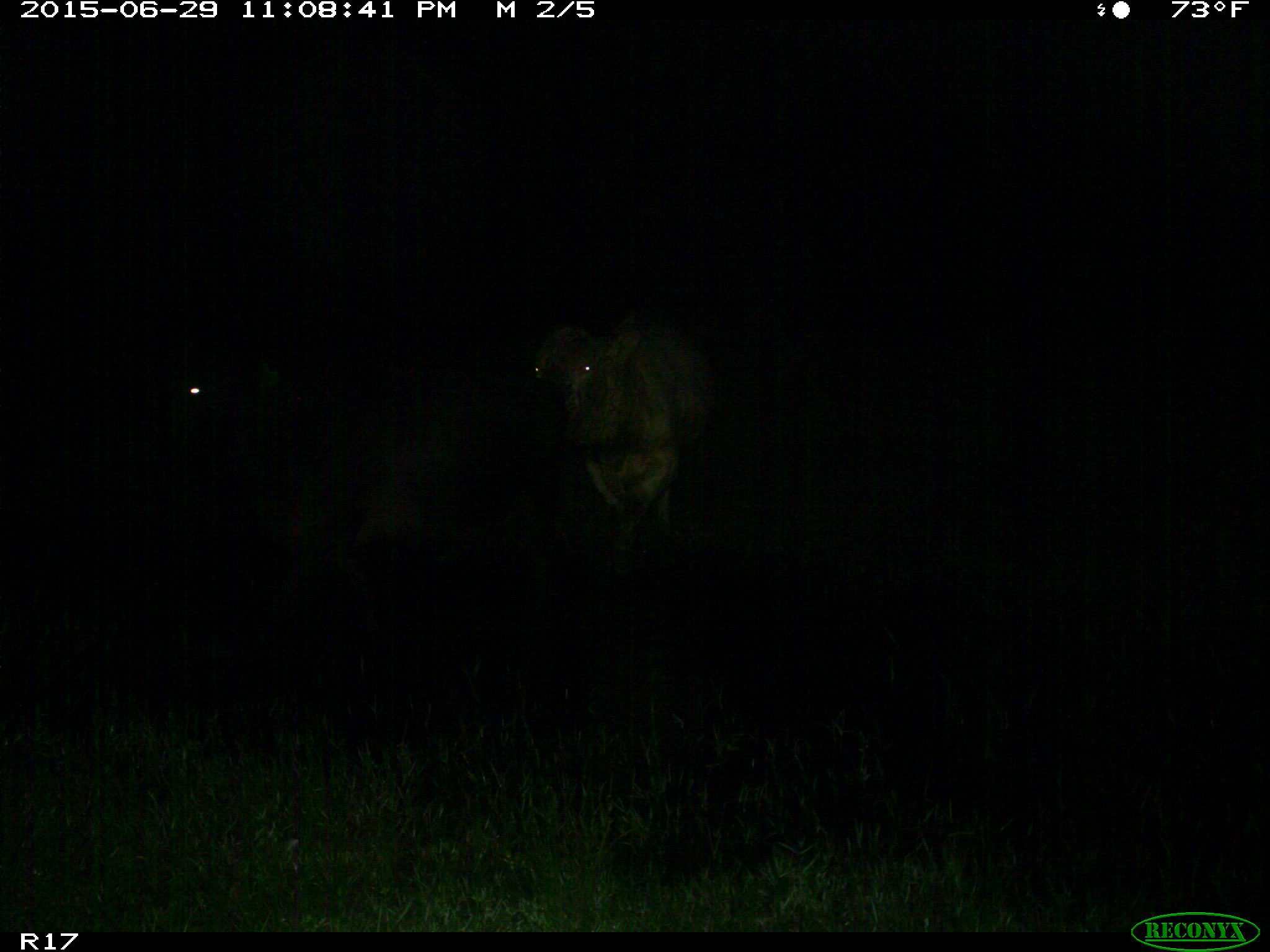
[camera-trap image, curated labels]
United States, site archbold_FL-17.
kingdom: Animalia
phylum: Chordata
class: Mammalia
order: Artiodactyla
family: Bovidae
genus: Bos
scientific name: Bos taurus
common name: domestic cow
Bos taurus (domestic cow).